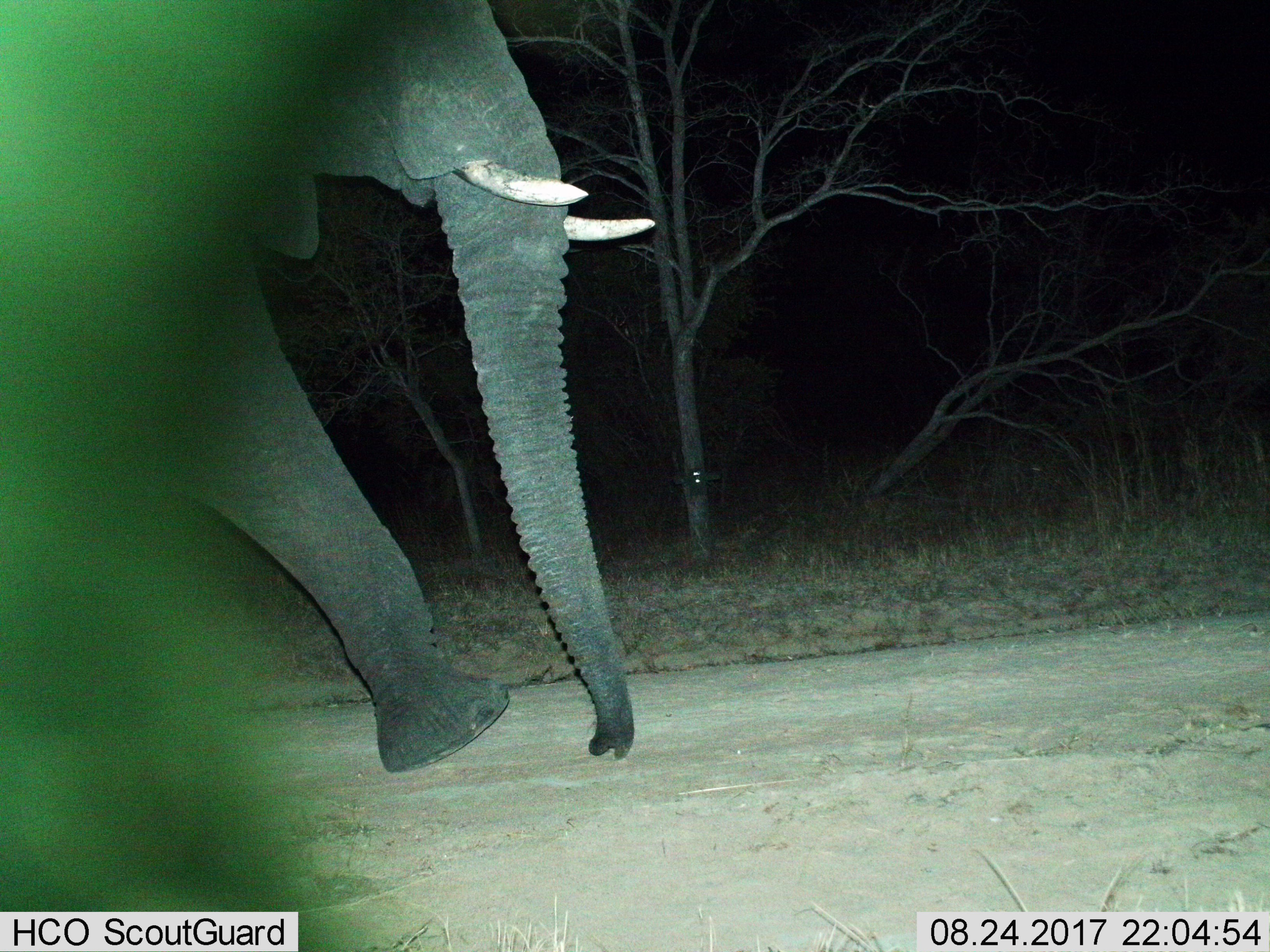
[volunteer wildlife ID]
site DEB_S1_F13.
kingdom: Animalia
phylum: Chordata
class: Mammalia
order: Proboscidea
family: Elephantidae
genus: Loxodonta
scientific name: Loxodonta africana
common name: african bush elephant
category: elephant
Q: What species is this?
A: Elephant (african bush elephant) (Loxodonta africana).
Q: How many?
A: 1.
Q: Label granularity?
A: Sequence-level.